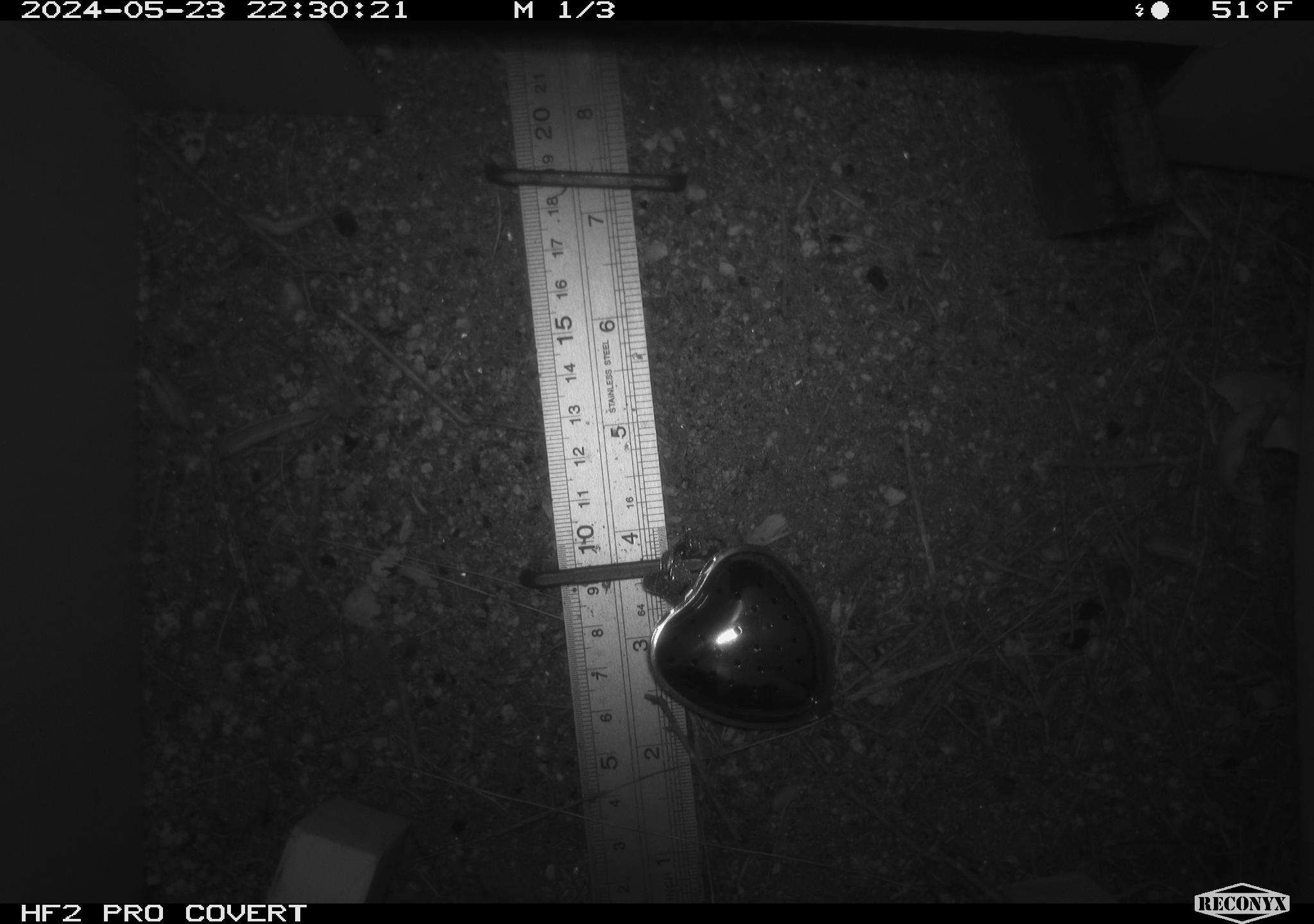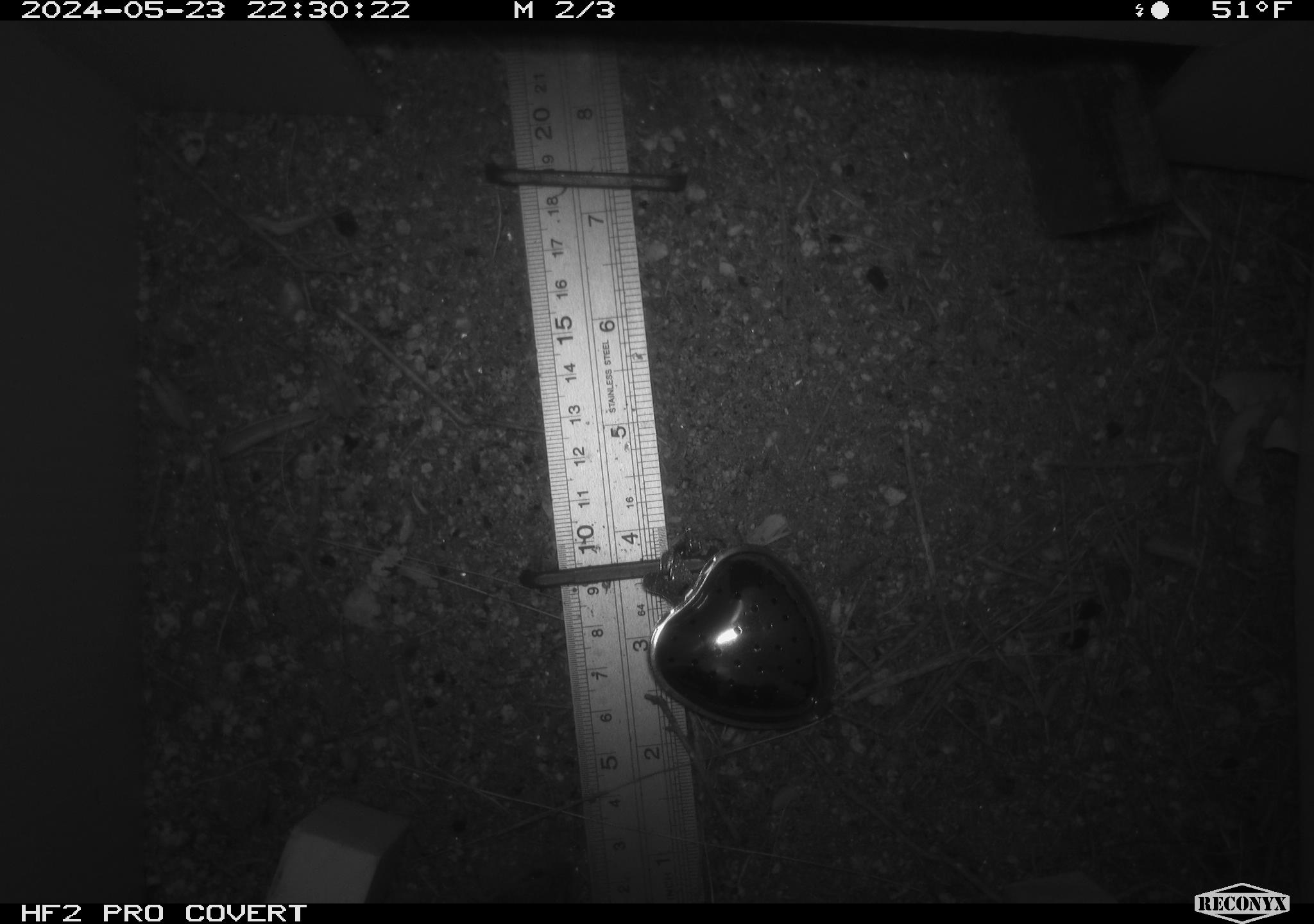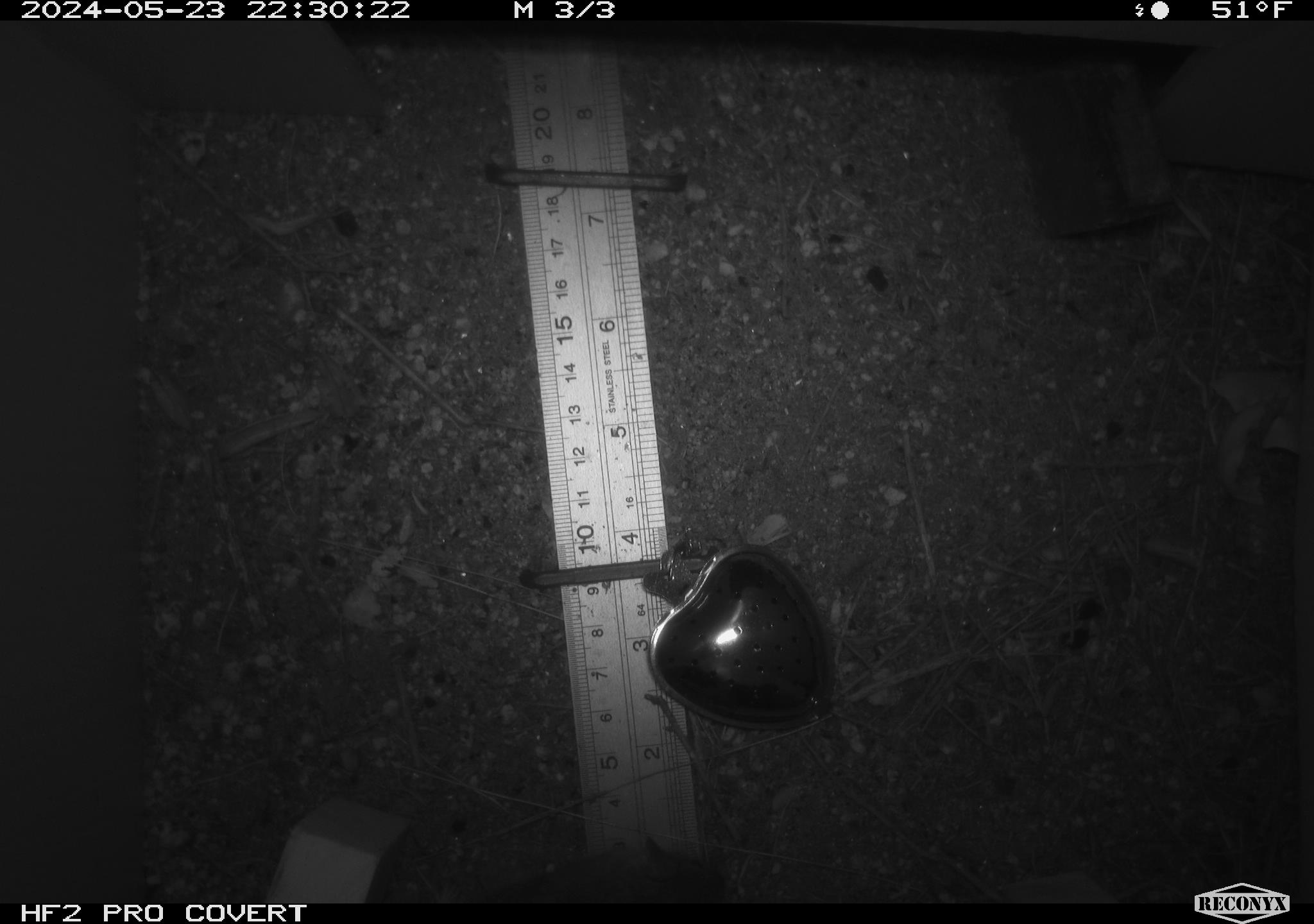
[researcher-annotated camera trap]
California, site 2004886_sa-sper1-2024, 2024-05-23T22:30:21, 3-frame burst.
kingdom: Animalia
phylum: Chordata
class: Mammalia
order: Rodentia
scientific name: Rodentia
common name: mouse species